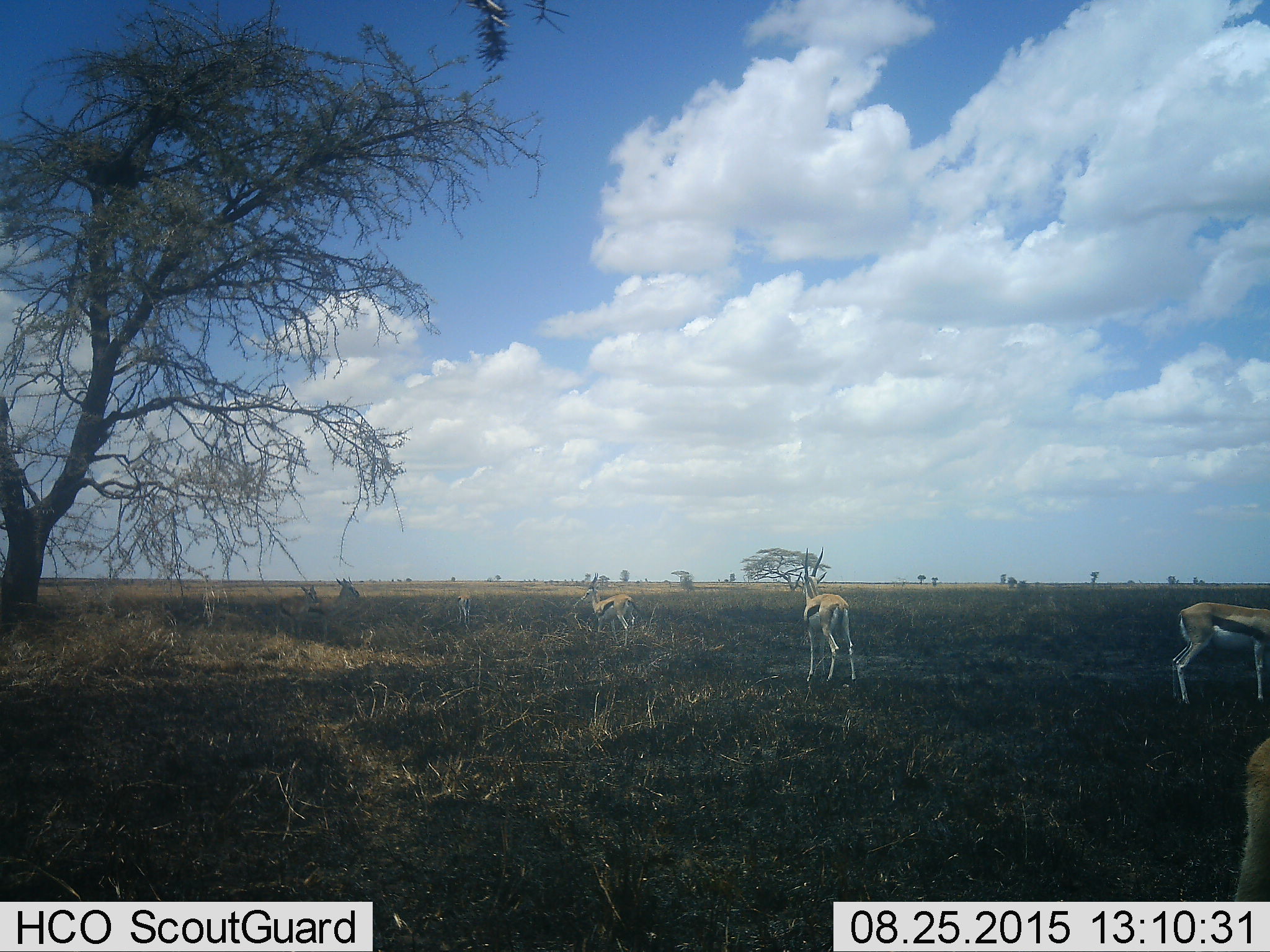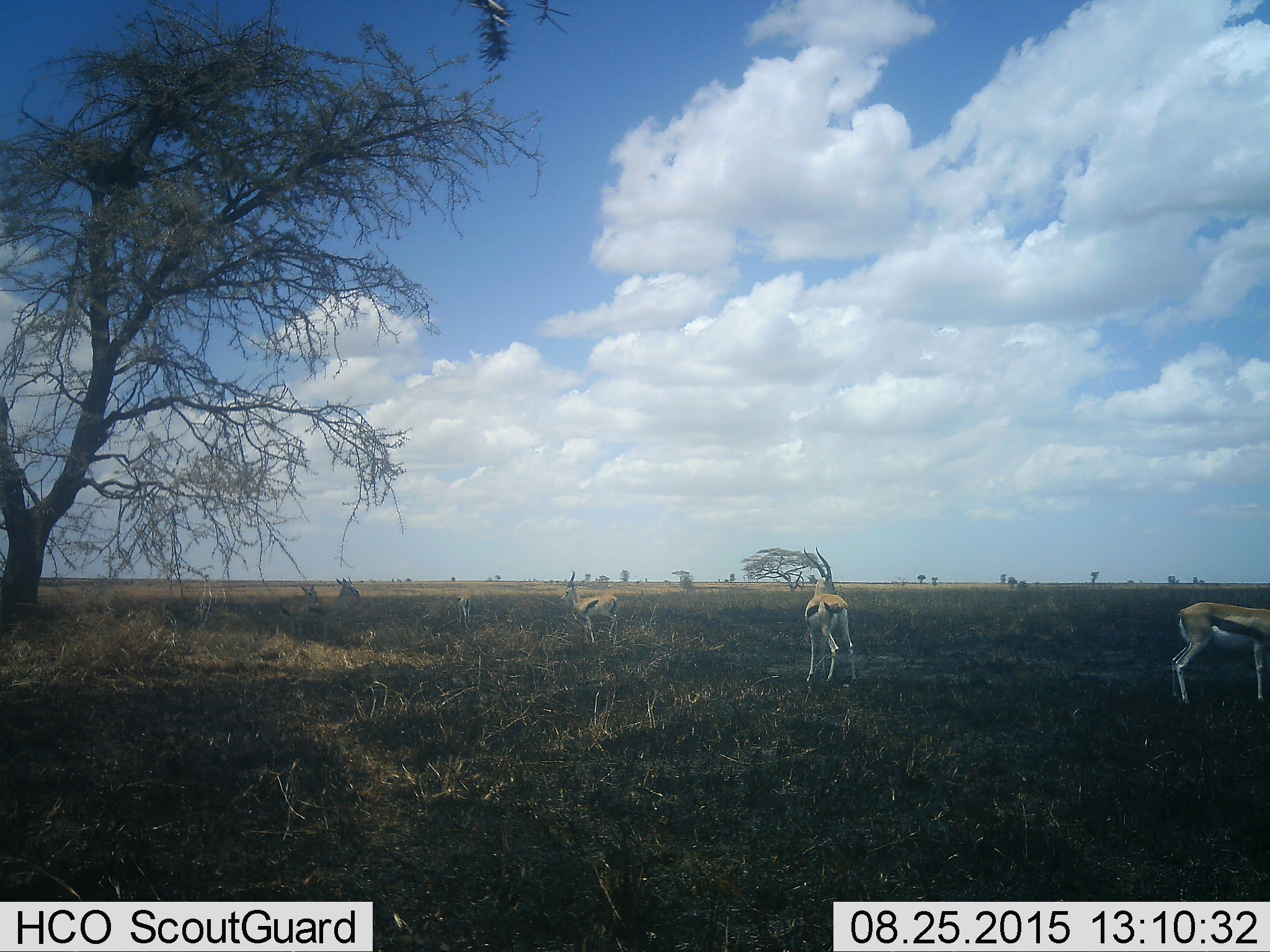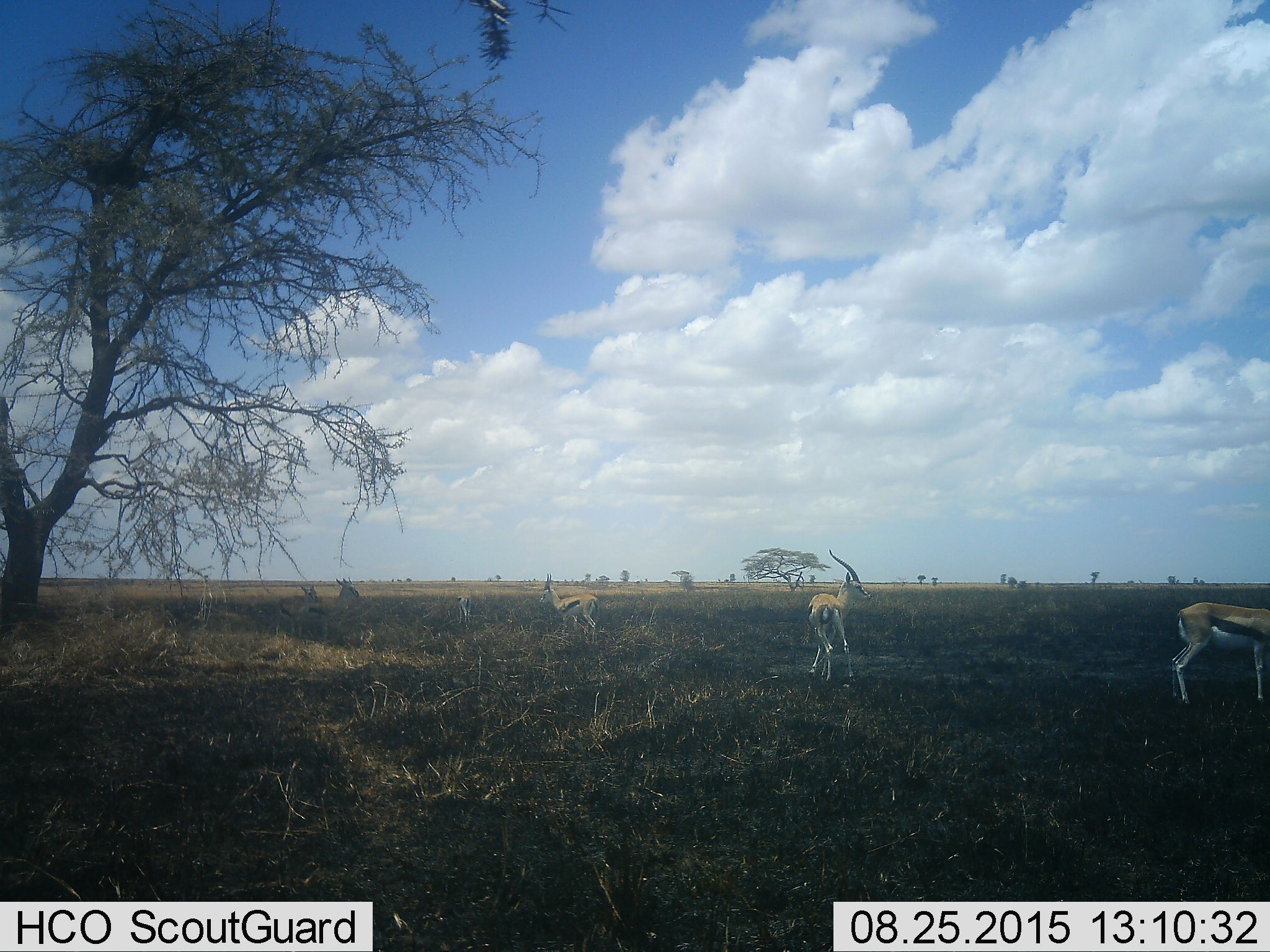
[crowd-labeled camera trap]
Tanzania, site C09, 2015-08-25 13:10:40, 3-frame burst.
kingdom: Animalia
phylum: Chordata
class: Mammalia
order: Artiodactyla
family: Bovidae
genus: Eudorcas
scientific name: Eudorcas thomsonii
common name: thomson's gazelle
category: gazellethomsons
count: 7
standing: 91%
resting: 0%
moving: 64%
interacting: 9%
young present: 9%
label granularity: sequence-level